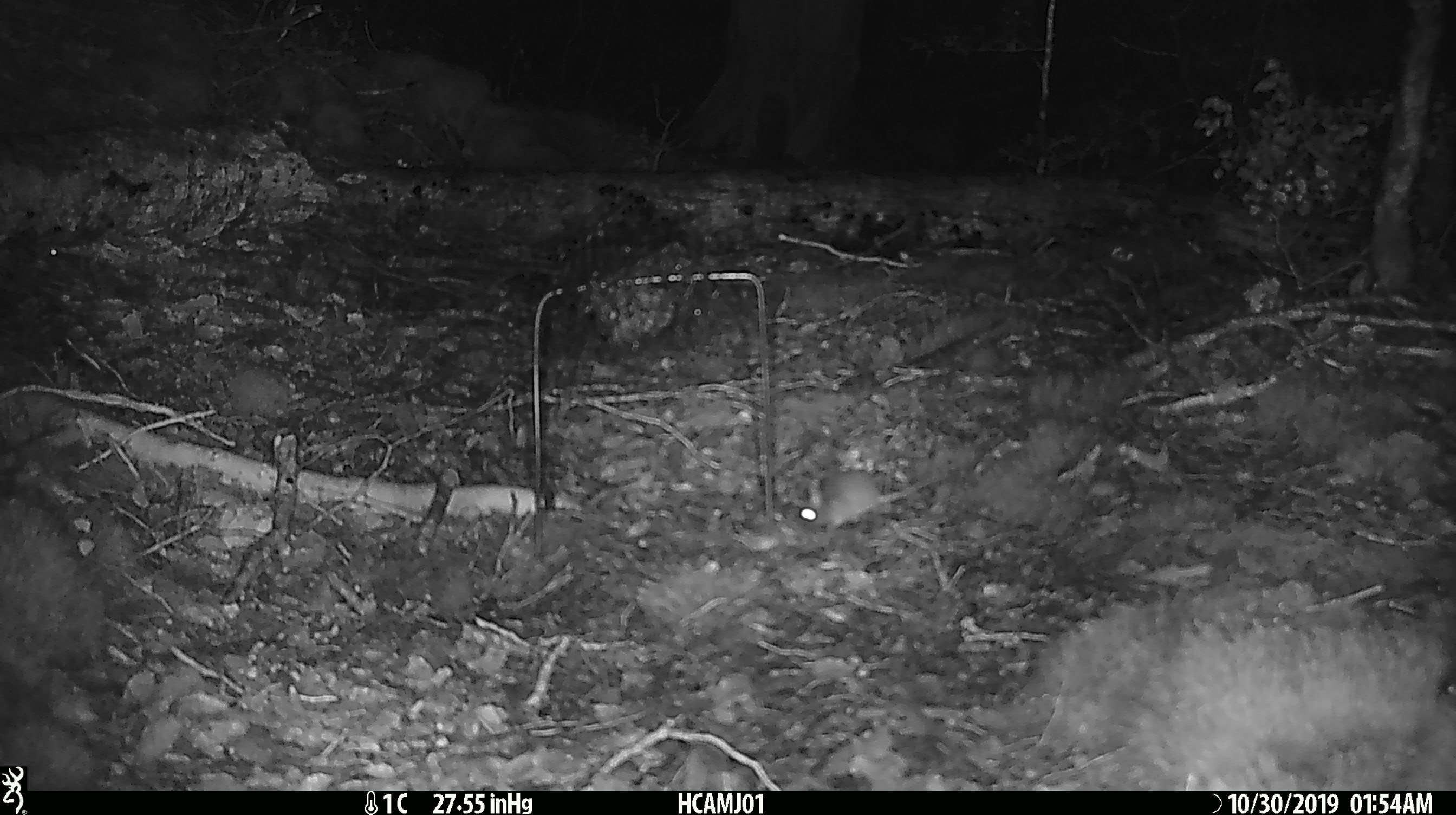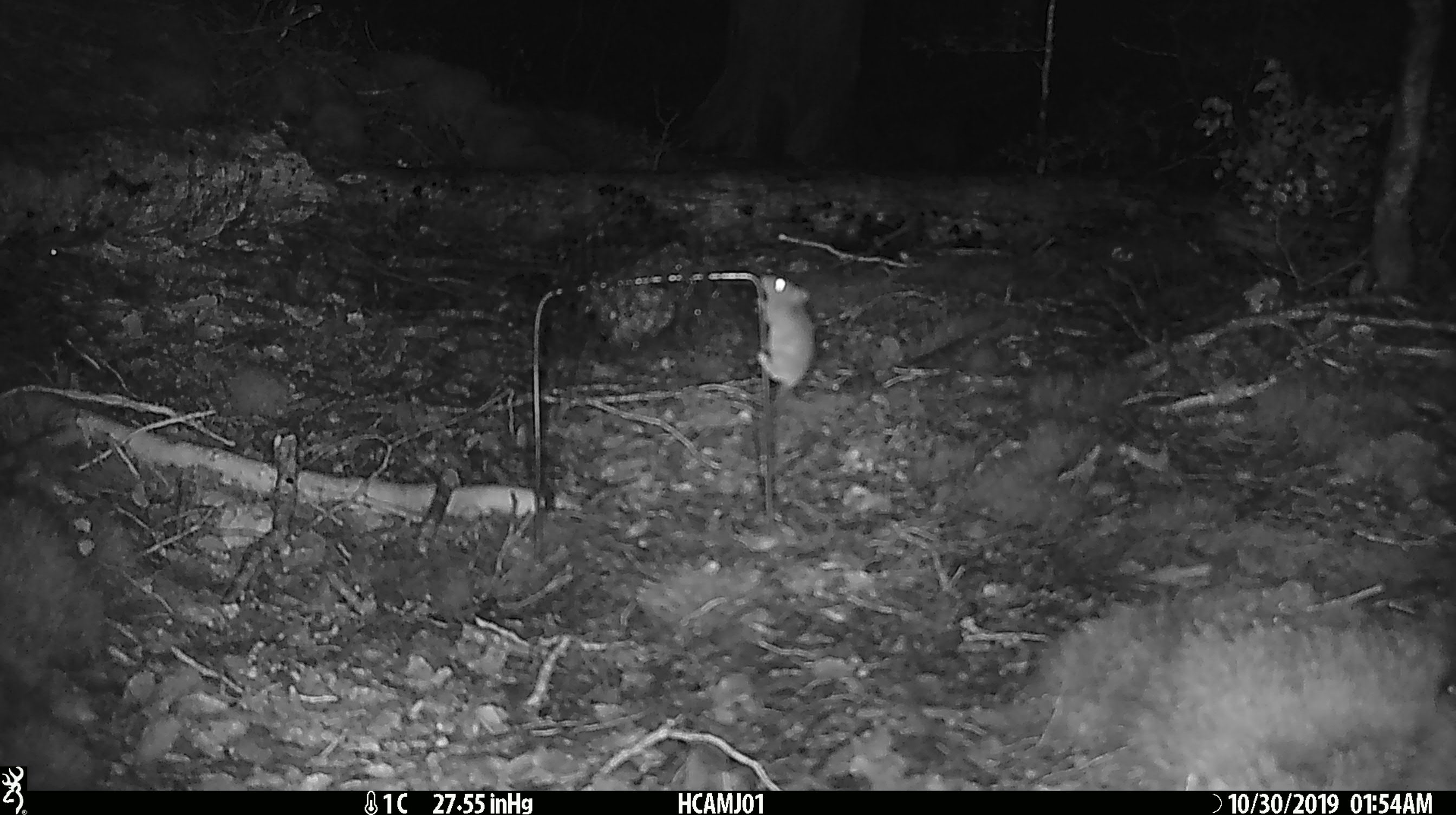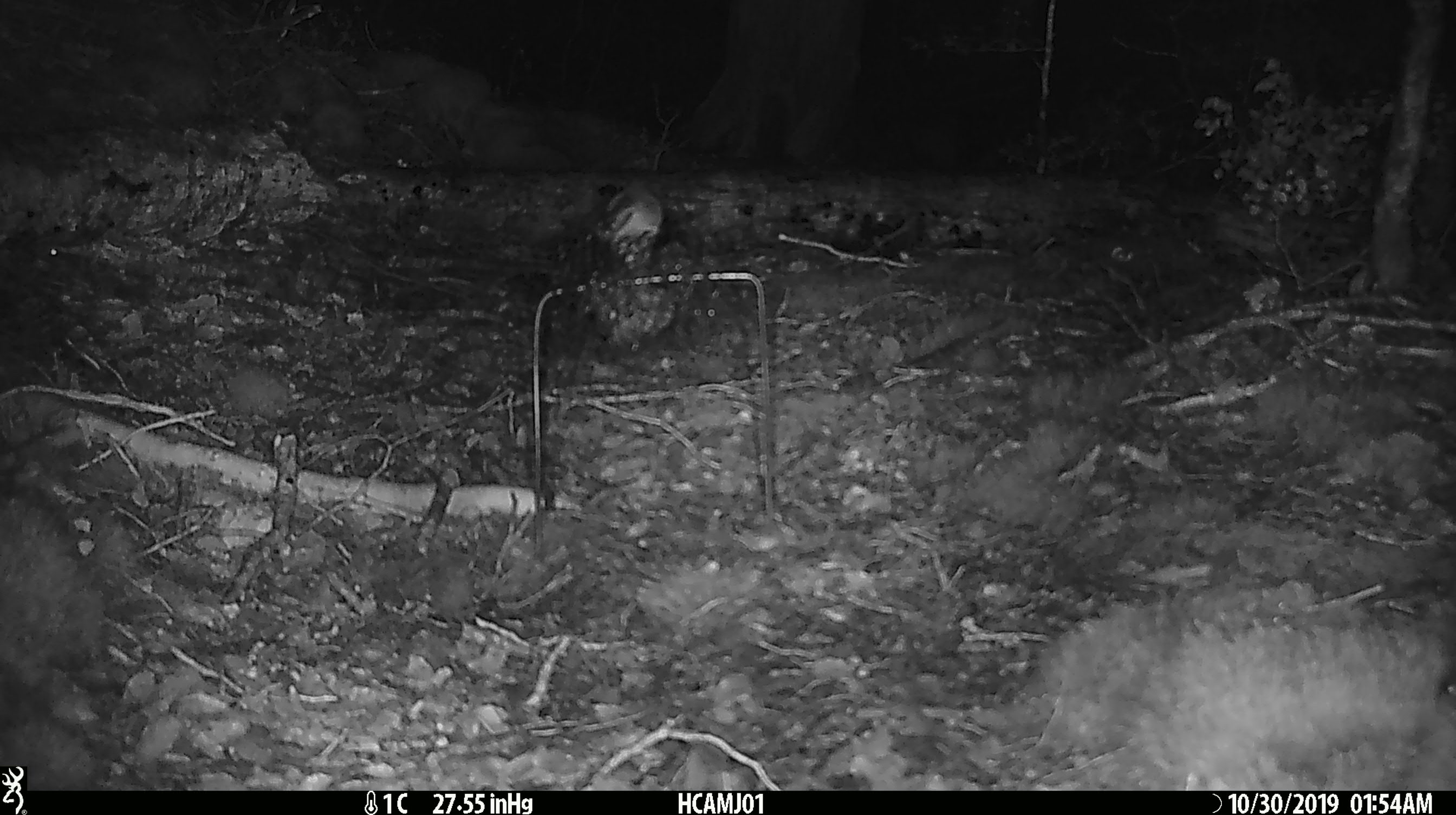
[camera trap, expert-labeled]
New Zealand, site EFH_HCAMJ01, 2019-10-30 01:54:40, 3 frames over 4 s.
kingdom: Animalia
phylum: Chordata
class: Mammalia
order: Rodentia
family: Muridae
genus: Mus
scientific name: Mus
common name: mouse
Mouse (Mus).